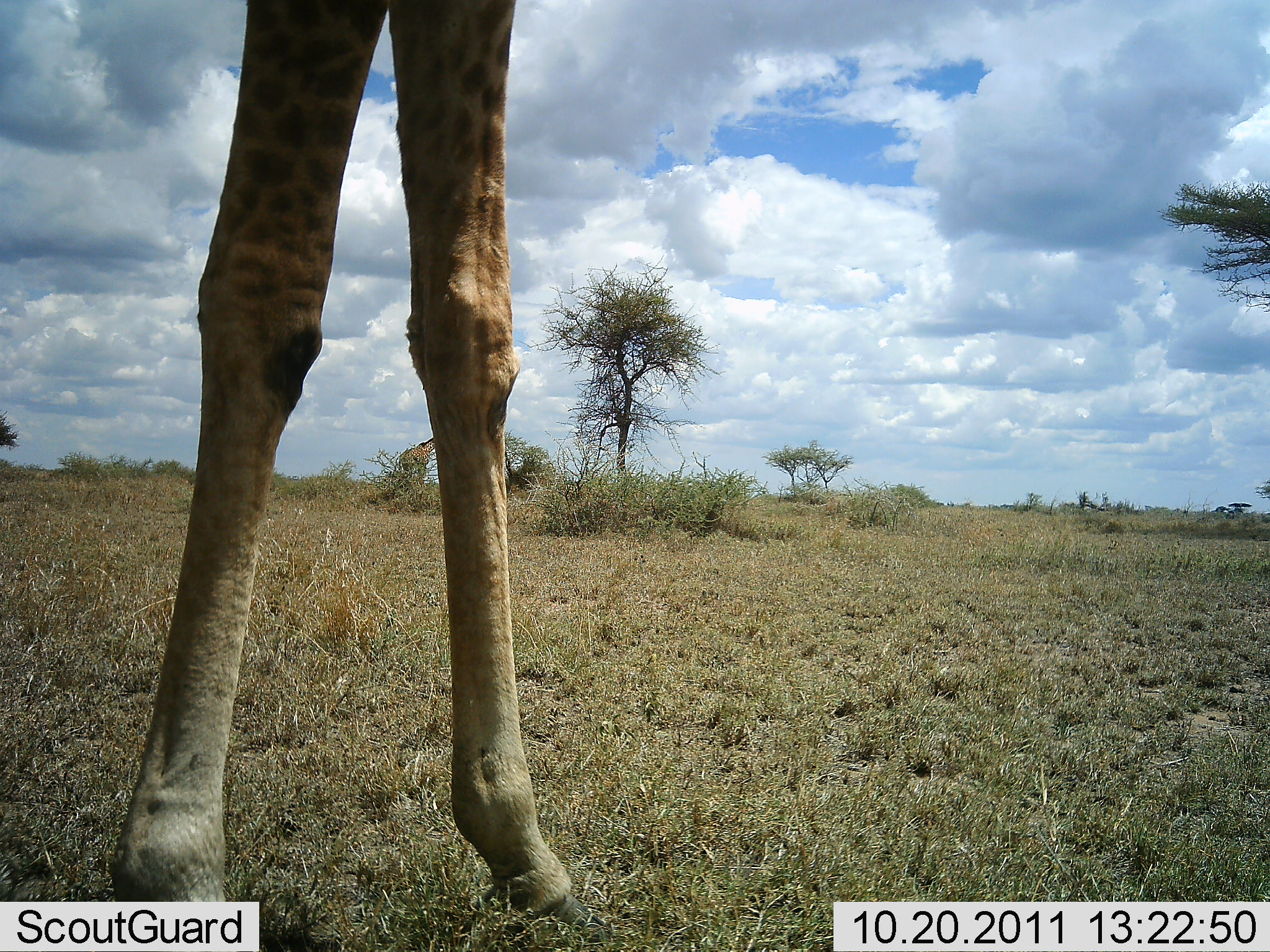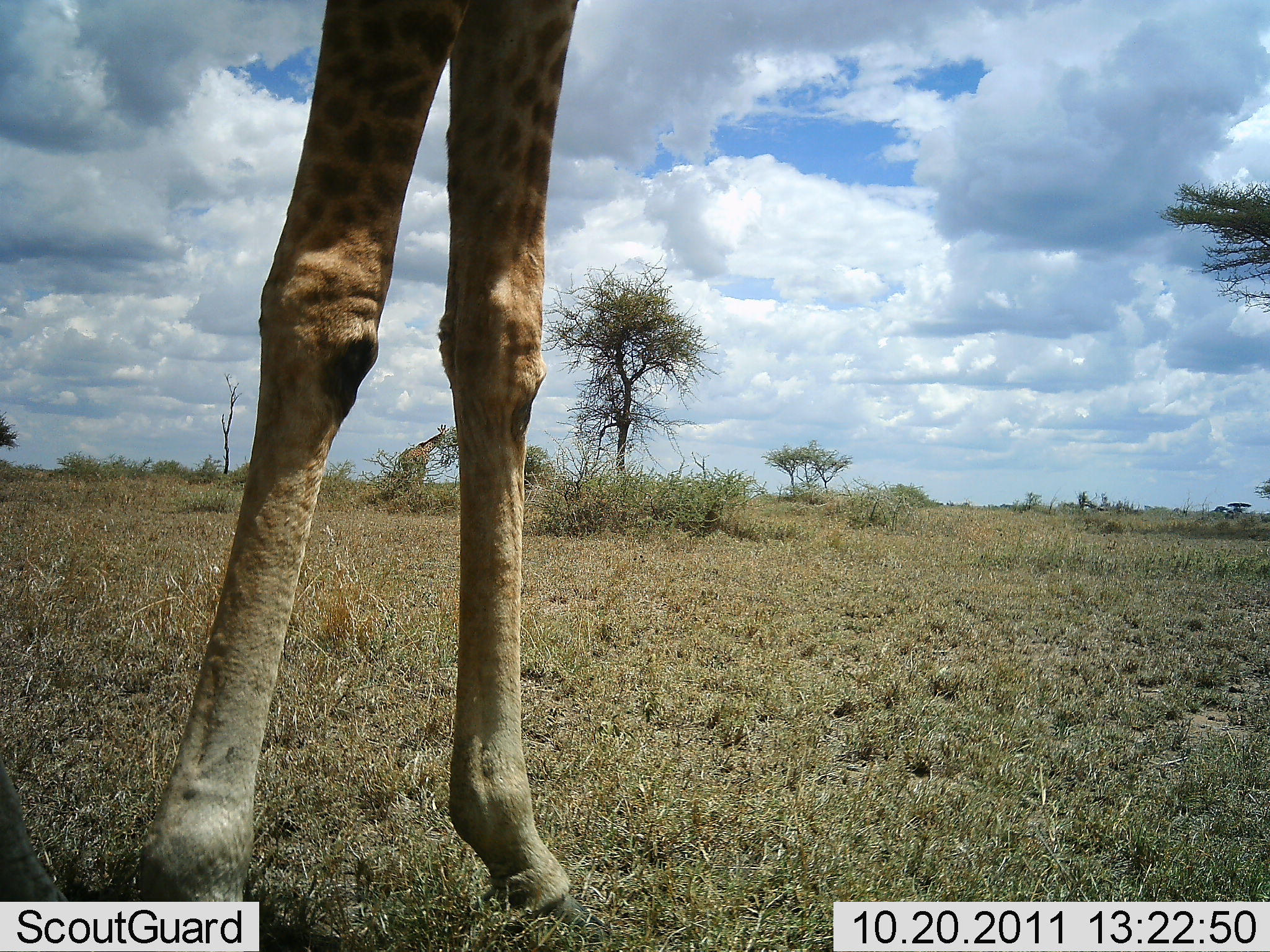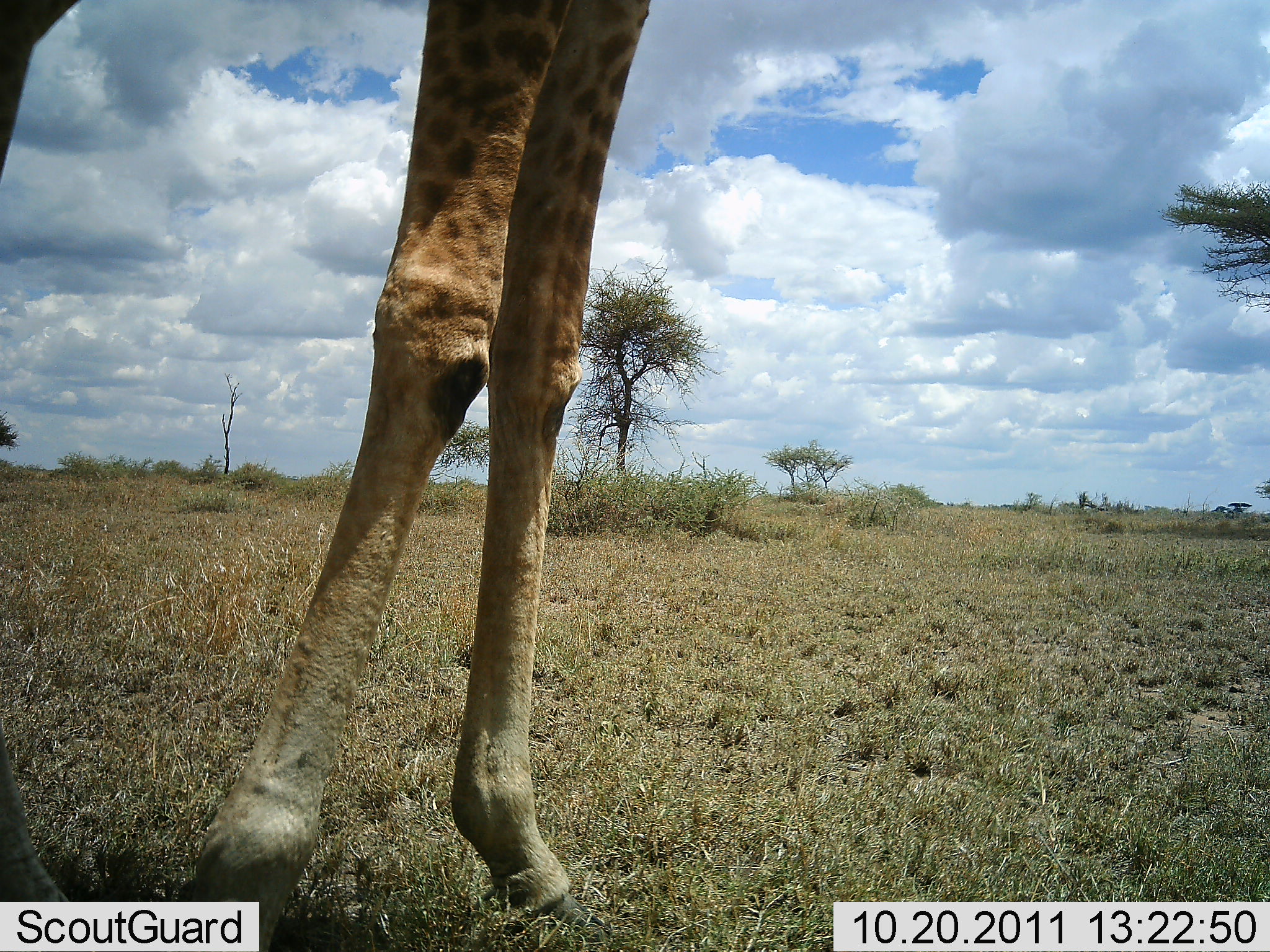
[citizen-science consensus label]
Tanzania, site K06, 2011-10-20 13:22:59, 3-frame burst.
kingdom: Animalia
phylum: Chordata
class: Mammalia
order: Artiodactyla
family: Giraffidae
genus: Giraffa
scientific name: Giraffa camelopardalis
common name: giraffe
Giraffe (Giraffa camelopardalis), count 1. Behavior (volunteer vote fractions): standing 85%, resting 0%, moving 15%, interacting 0%. Young present (vote fraction): 0%. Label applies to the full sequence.